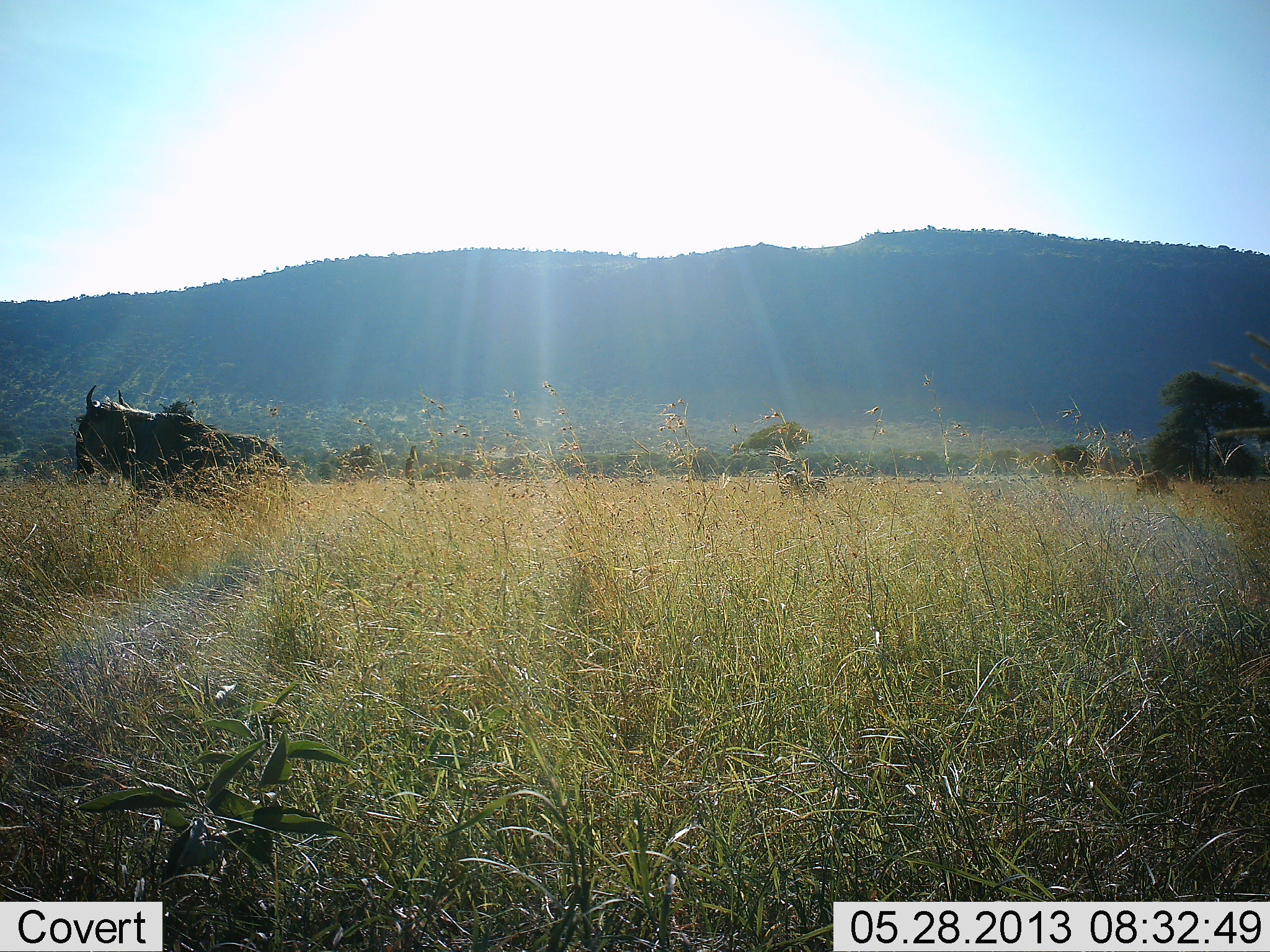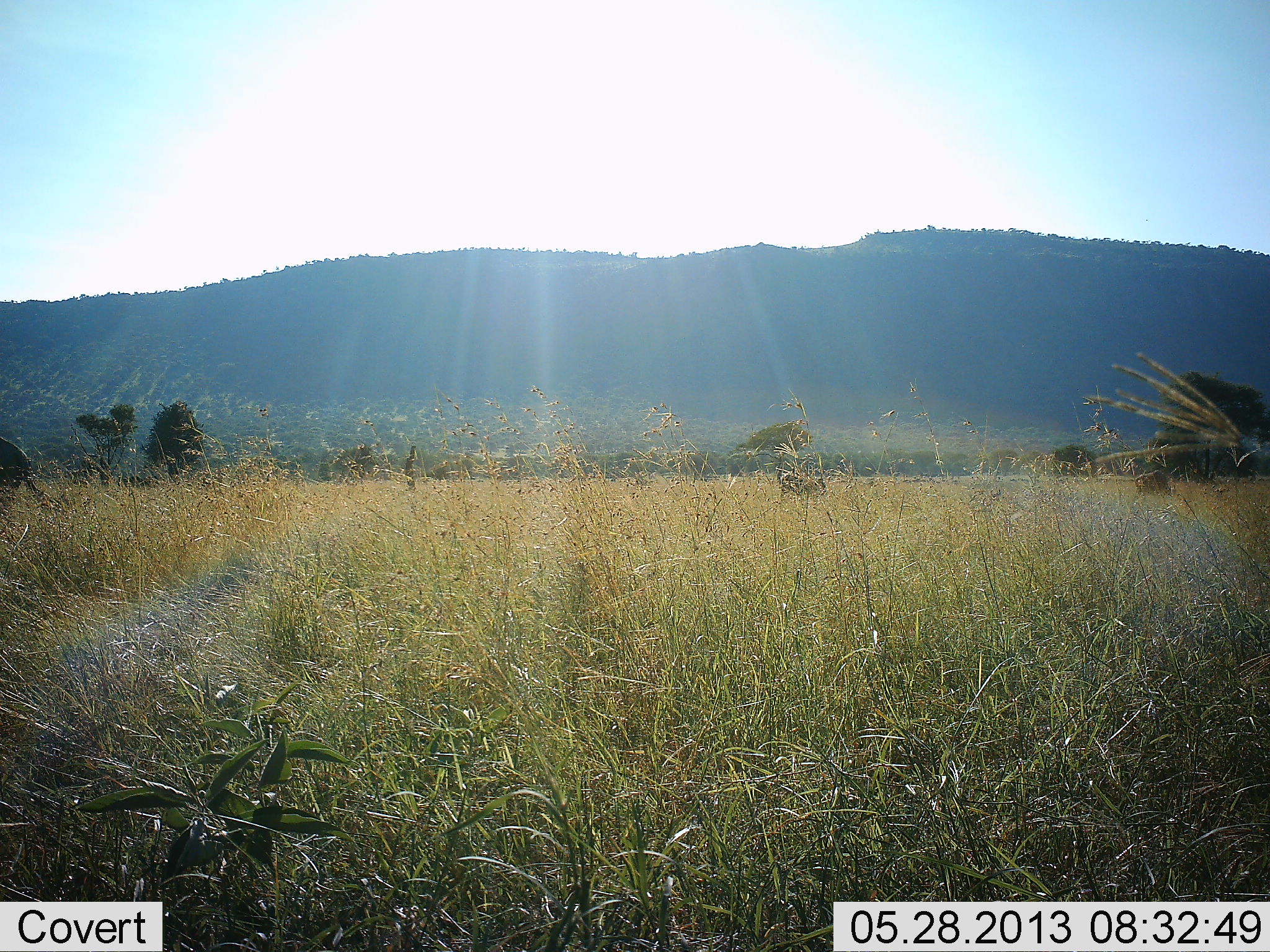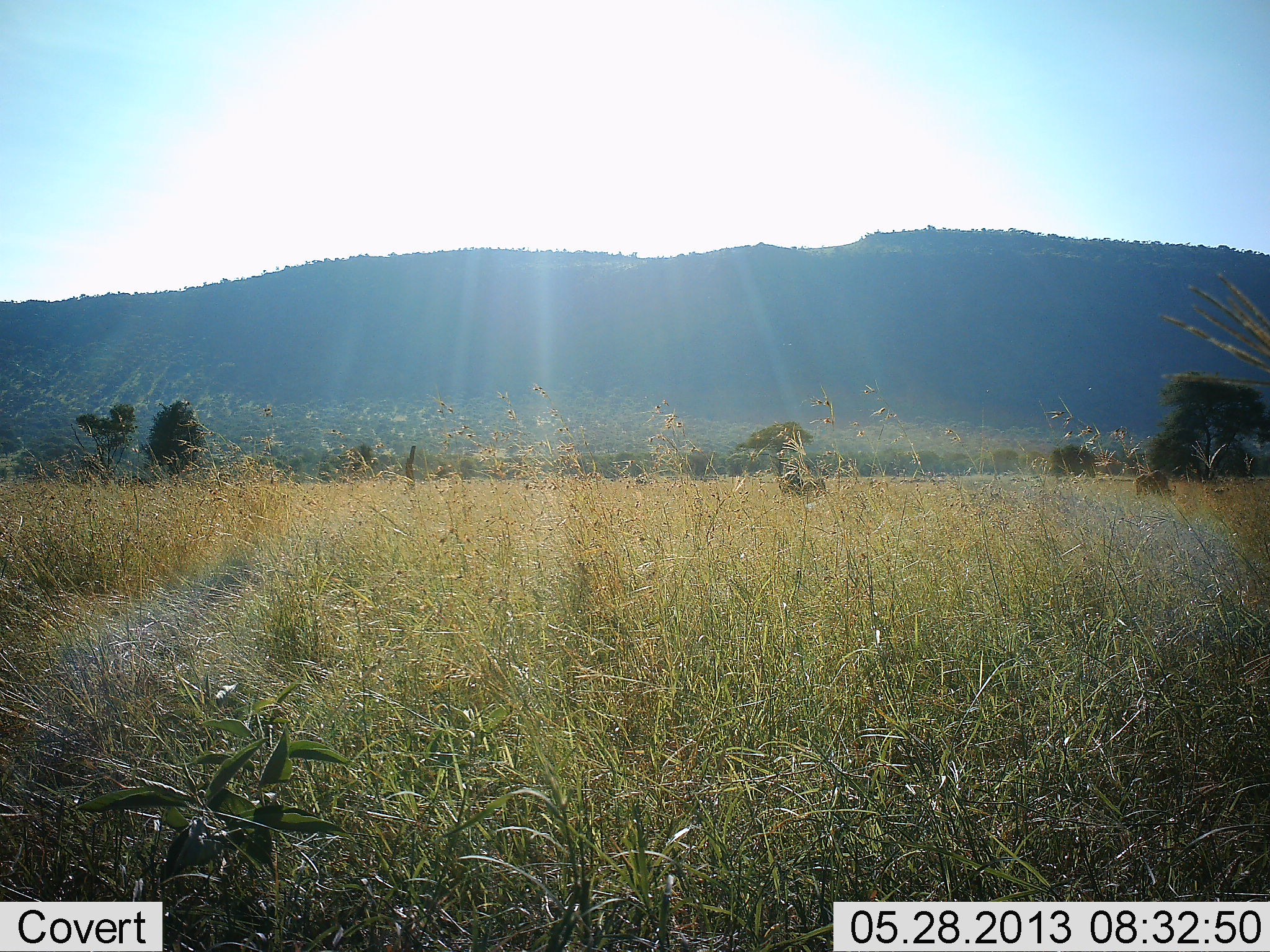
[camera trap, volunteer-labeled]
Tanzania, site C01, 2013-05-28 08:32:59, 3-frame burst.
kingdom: Animalia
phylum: Chordata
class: Mammalia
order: Artiodactyla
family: Bovidae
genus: Connochaetes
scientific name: Connochaetes taurinus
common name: blue wildebeest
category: wildebeest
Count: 1.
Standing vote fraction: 20%.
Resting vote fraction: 0%.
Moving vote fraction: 100%.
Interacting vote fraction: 0%.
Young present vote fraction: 0%.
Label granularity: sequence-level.